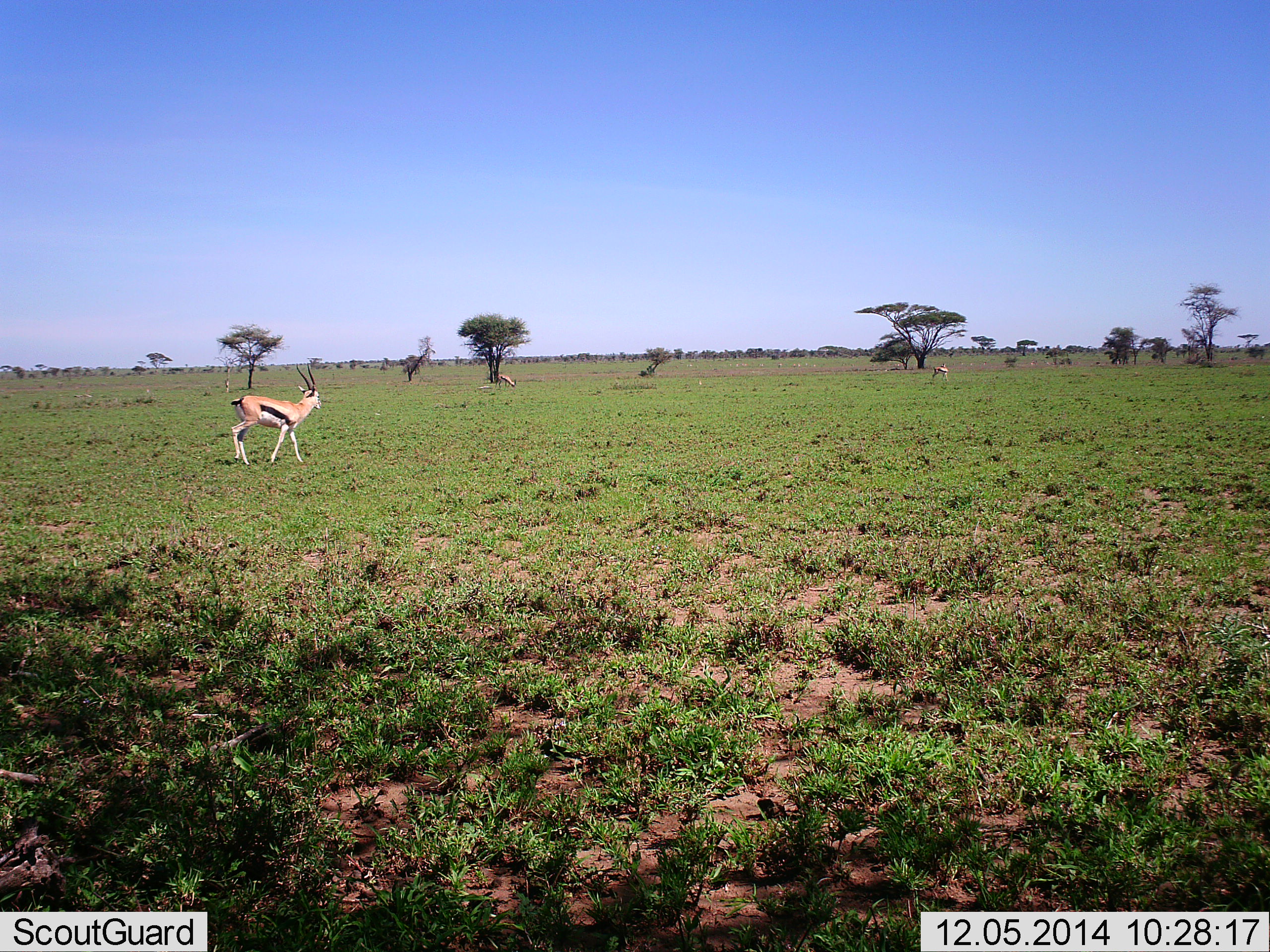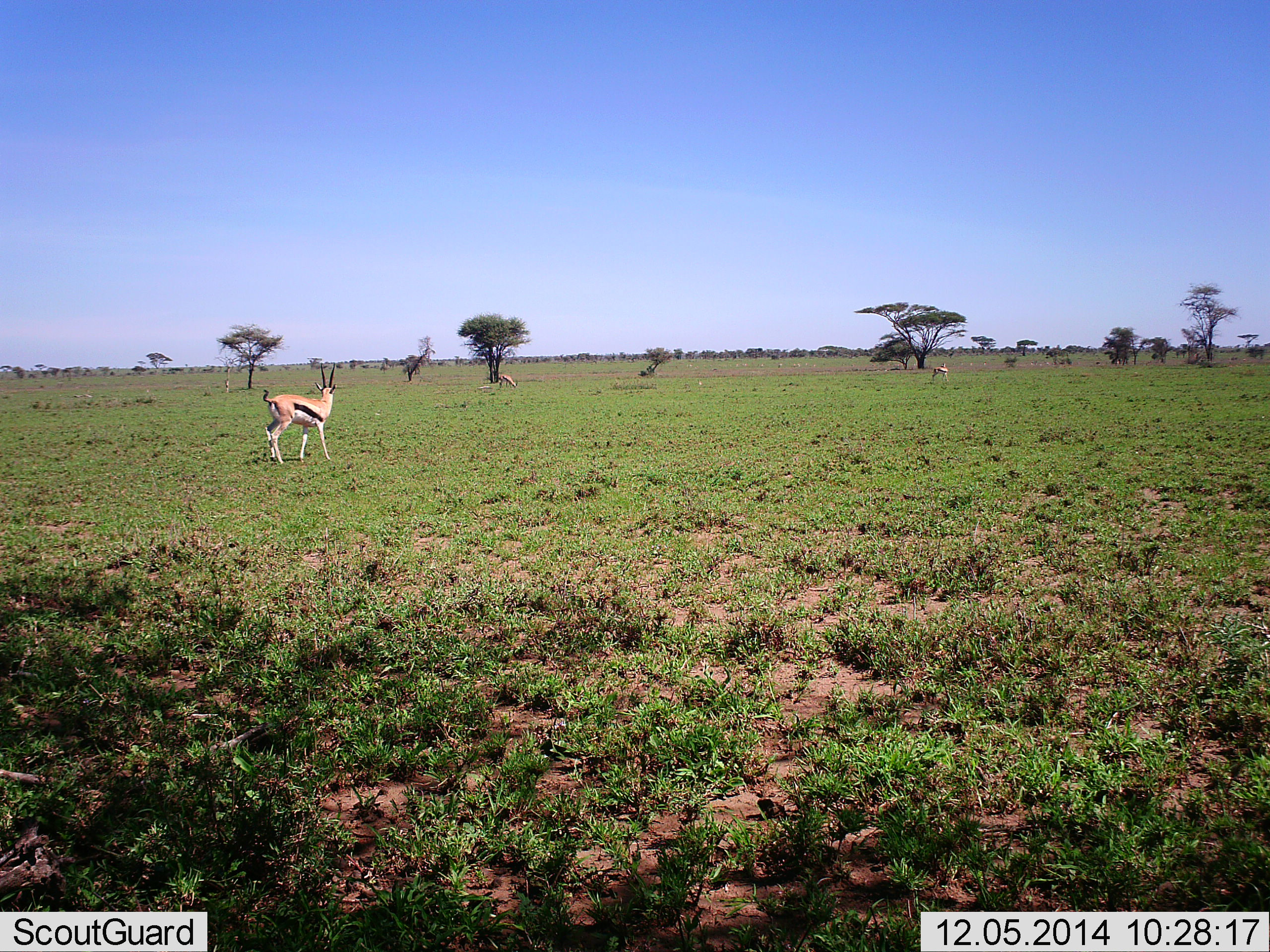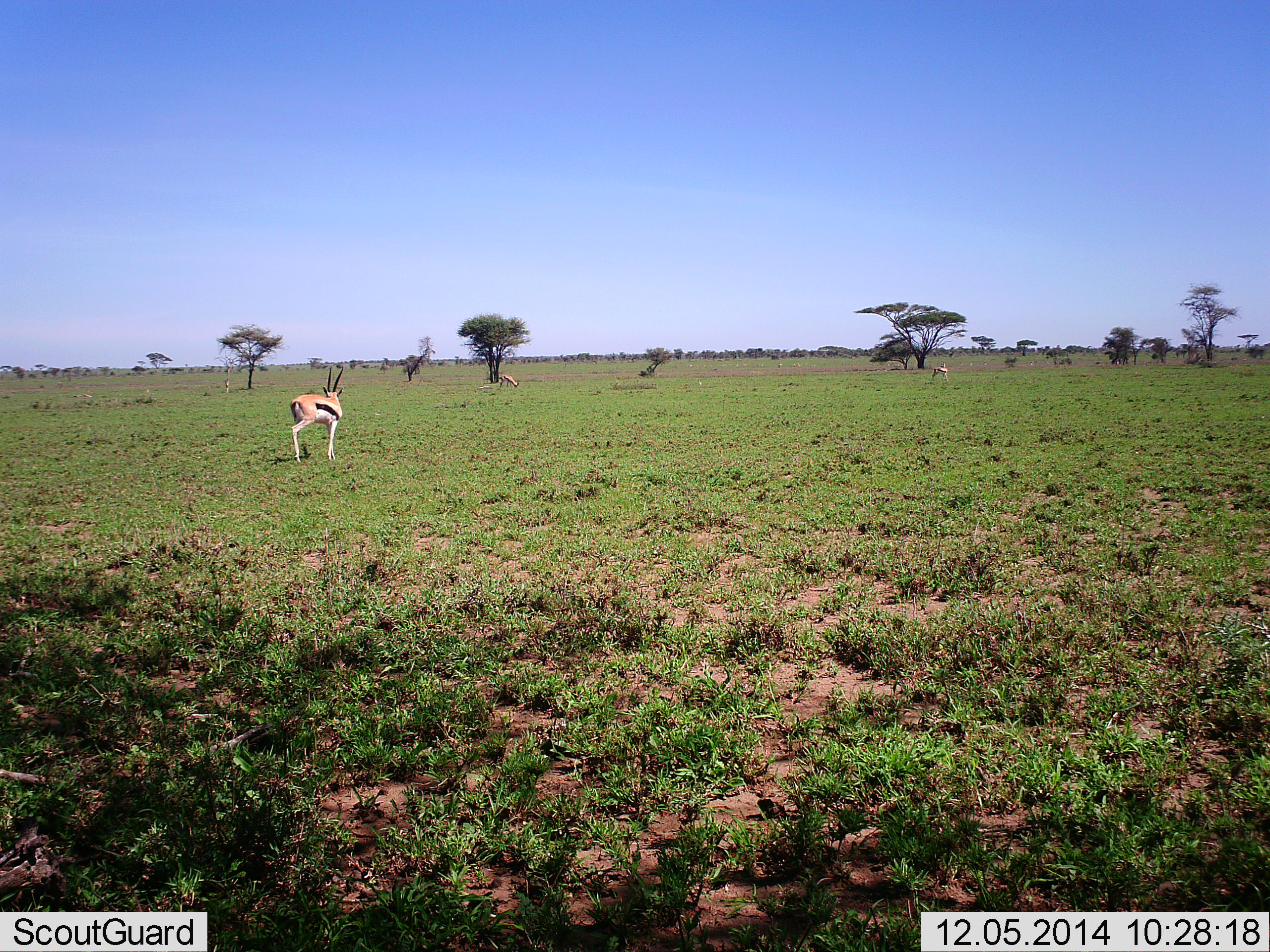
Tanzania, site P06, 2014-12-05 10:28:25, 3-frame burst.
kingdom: Animalia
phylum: Chordata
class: Mammalia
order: Artiodactyla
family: Bovidae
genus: Eudorcas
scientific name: Eudorcas thomsonii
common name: thomson's gazelle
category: gazellethomsons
Gazellethomsons (thomson's gazelle) (Eudorcas thomsonii), count 3. Behavior (volunteer vote fractions): standing 60%, resting 0%, moving 70%, interacting 0%. Young present (vote fraction): 0%. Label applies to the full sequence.